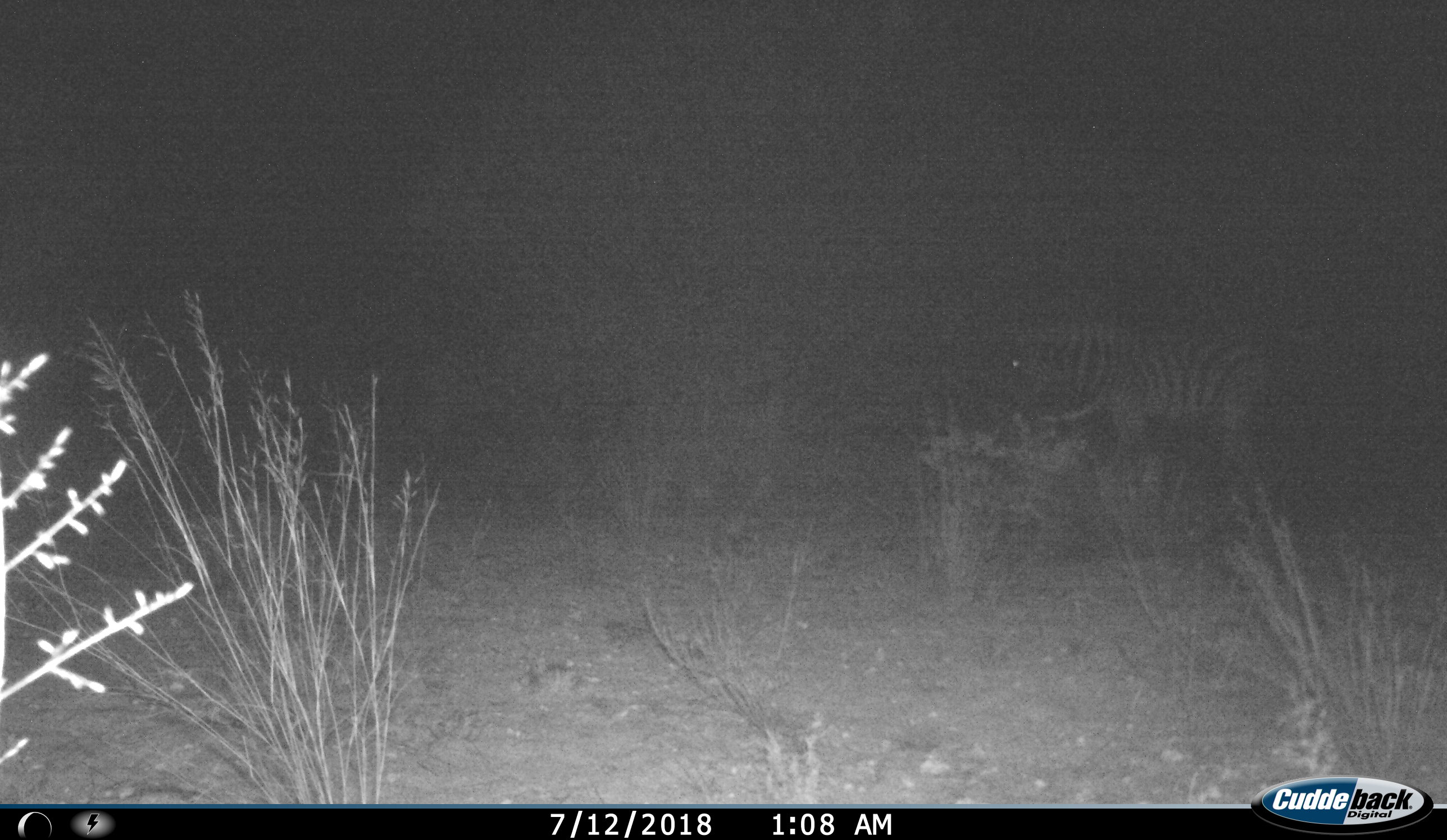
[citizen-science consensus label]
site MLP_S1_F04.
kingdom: Animalia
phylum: Chordata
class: Mammalia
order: Perissodactyla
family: Equidae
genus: Equus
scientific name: Equus quagga burchellii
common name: burchell's zebra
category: zebraburchells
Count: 1.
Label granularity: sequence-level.